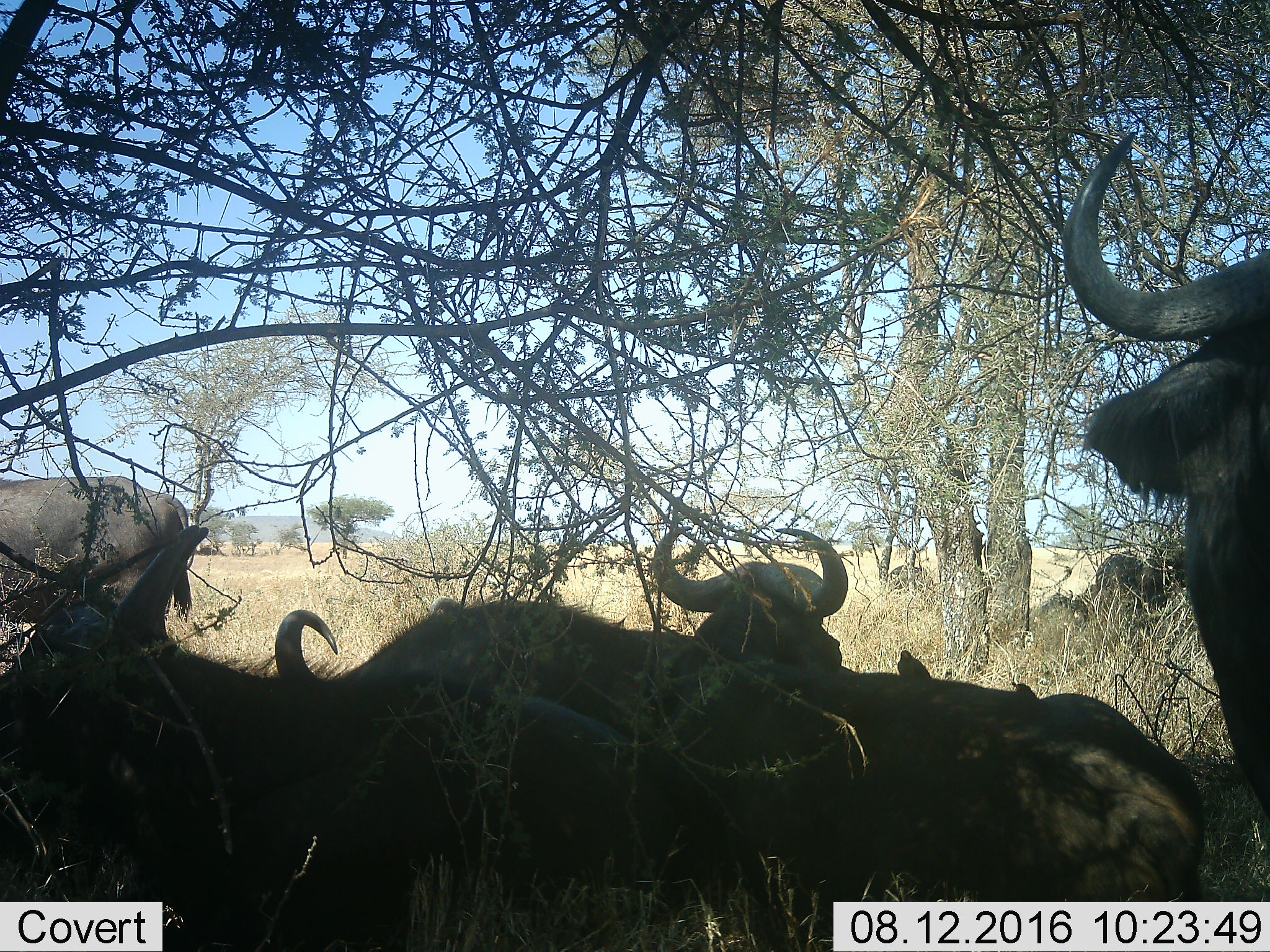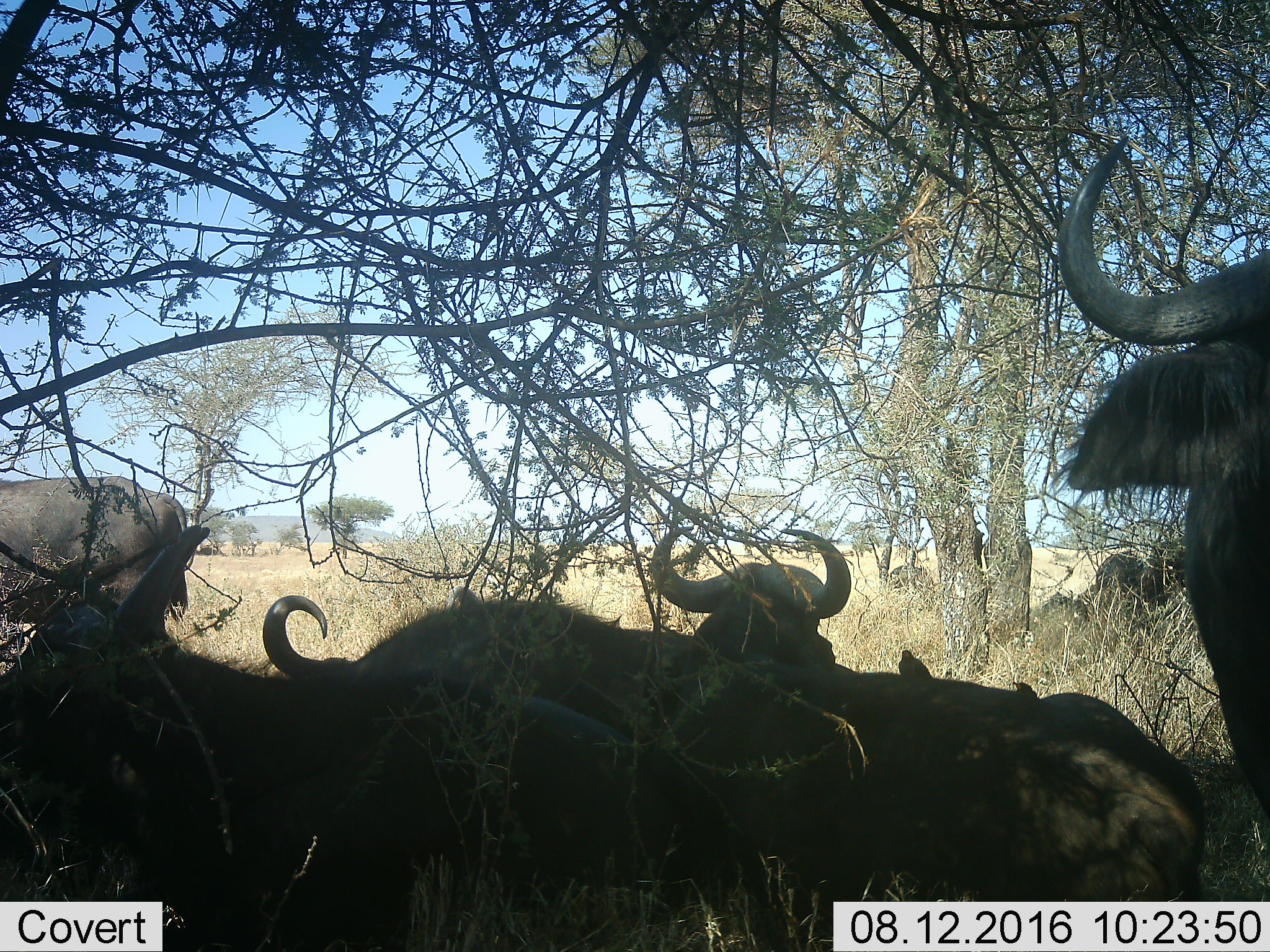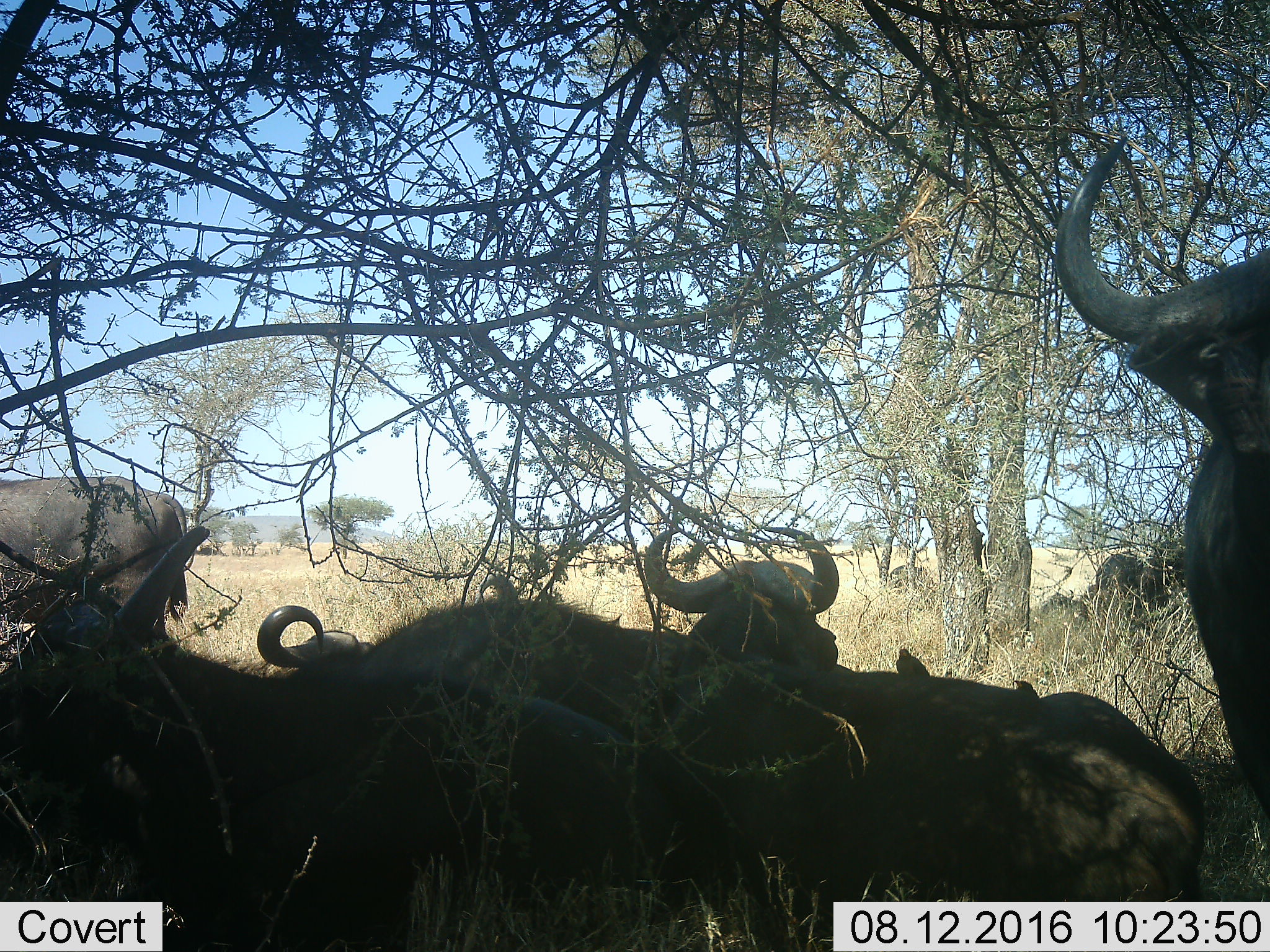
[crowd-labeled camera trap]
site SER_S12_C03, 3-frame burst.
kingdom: Animalia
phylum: Chordata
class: Mammalia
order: Artiodactyla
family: Bovidae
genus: Syncerus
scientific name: Syncerus caffer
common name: african buffalo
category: buffalo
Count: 6.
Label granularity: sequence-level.